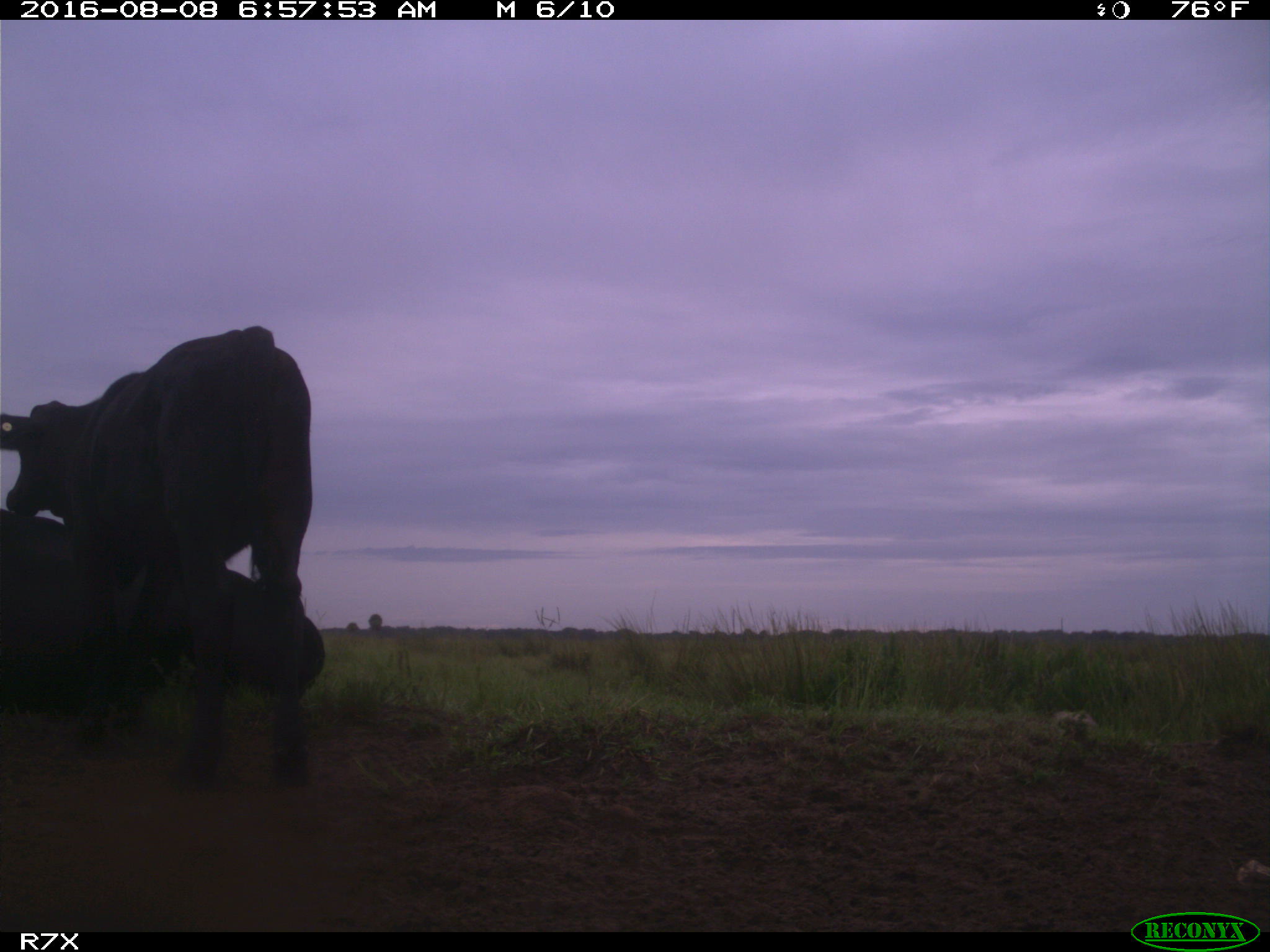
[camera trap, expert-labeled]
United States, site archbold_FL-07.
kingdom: Animalia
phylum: Chordata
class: Mammalia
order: Artiodactyla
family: Bovidae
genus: Bos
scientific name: Bos taurus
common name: domestic cow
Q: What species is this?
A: Bos taurus (domestic cow).